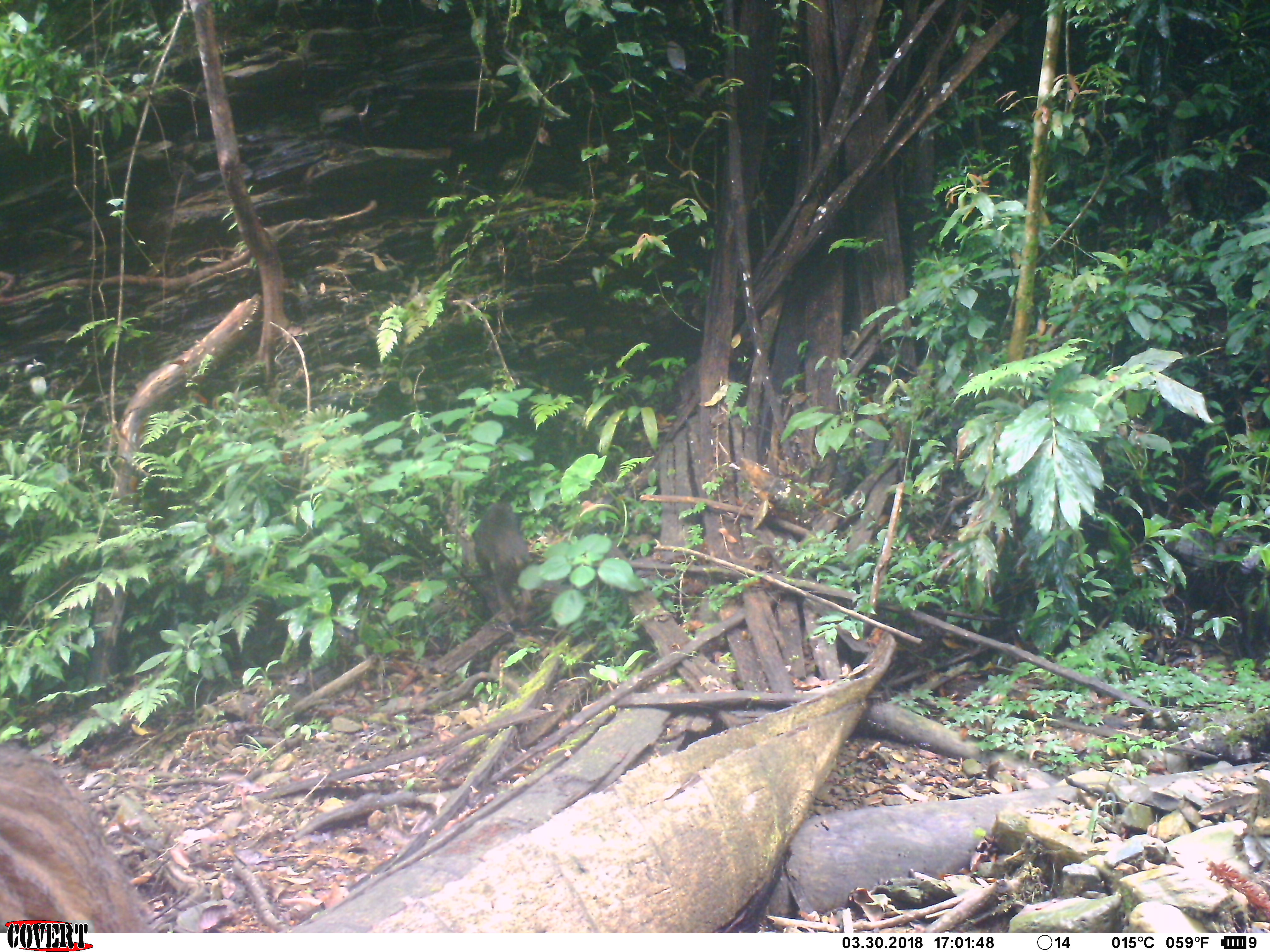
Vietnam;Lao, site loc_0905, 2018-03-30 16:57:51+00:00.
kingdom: Animalia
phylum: Chordata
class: Mammalia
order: Primates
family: Cercopithecidae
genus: Macaca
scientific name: Macaca arctoides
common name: stump-tailed macaque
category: stump tailed macaque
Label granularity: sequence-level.